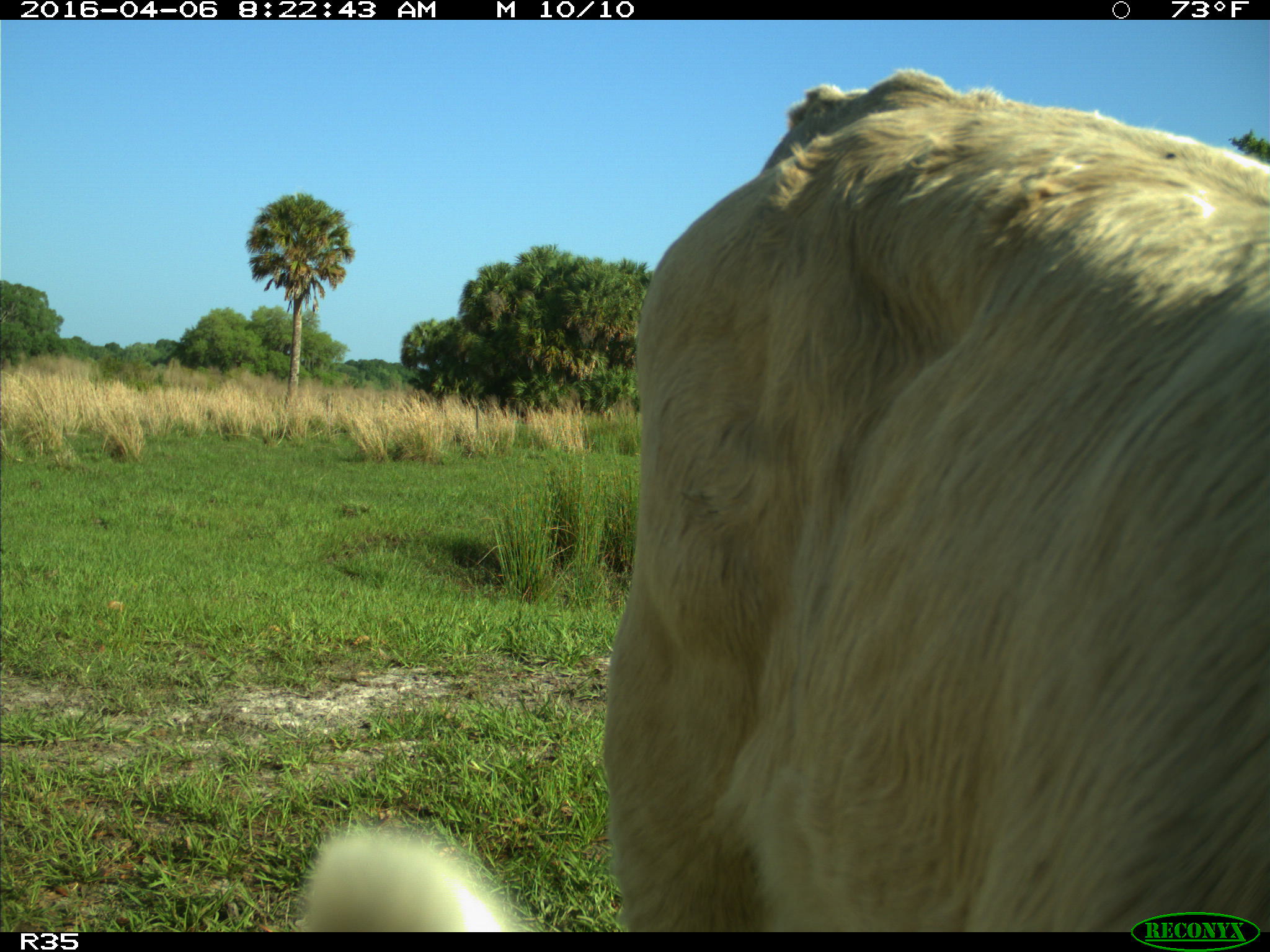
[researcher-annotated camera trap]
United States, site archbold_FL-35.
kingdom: Animalia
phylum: Chordata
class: Mammalia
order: Artiodactyla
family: Bovidae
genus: Bos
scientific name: Bos taurus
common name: domestic cow